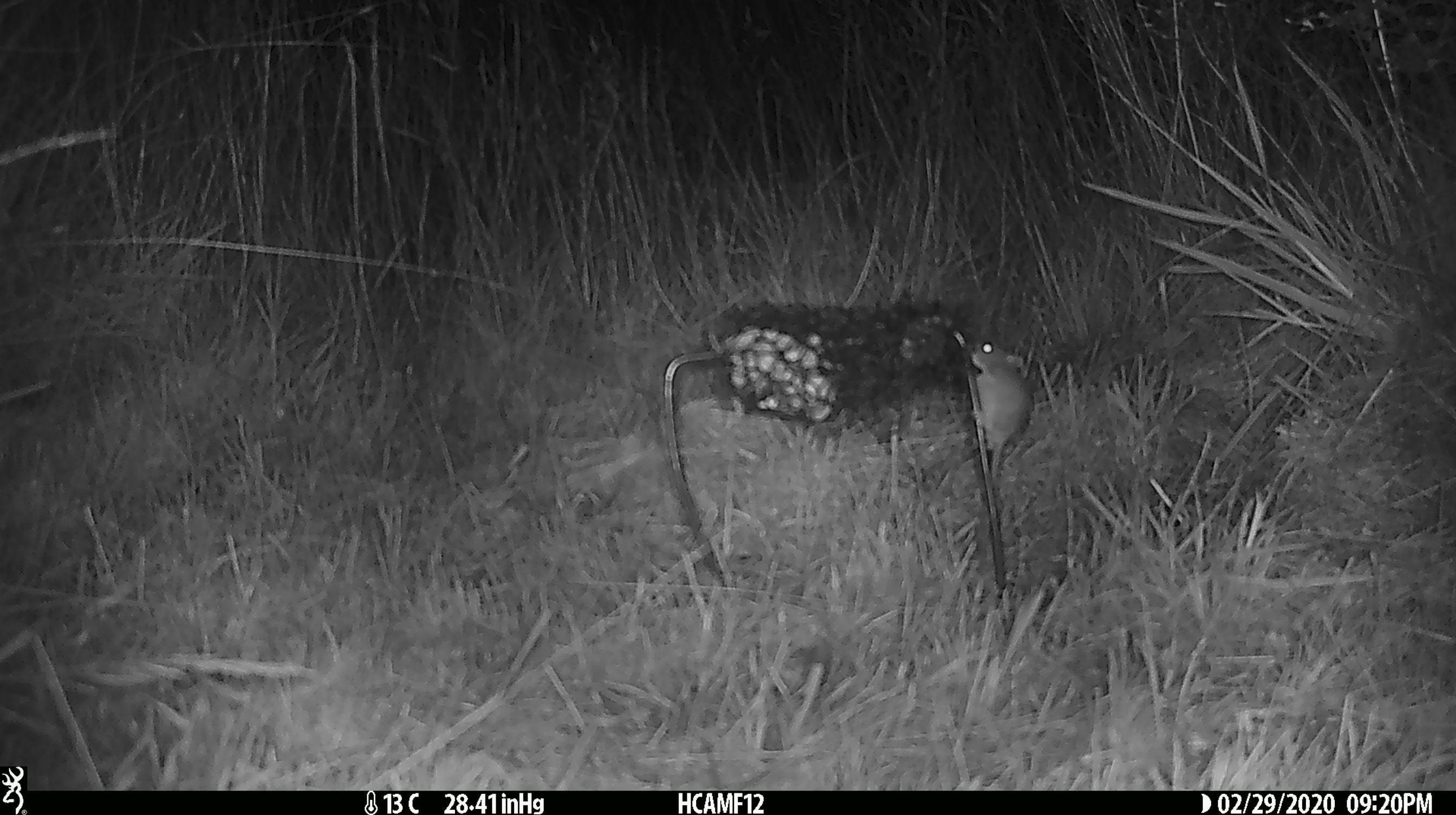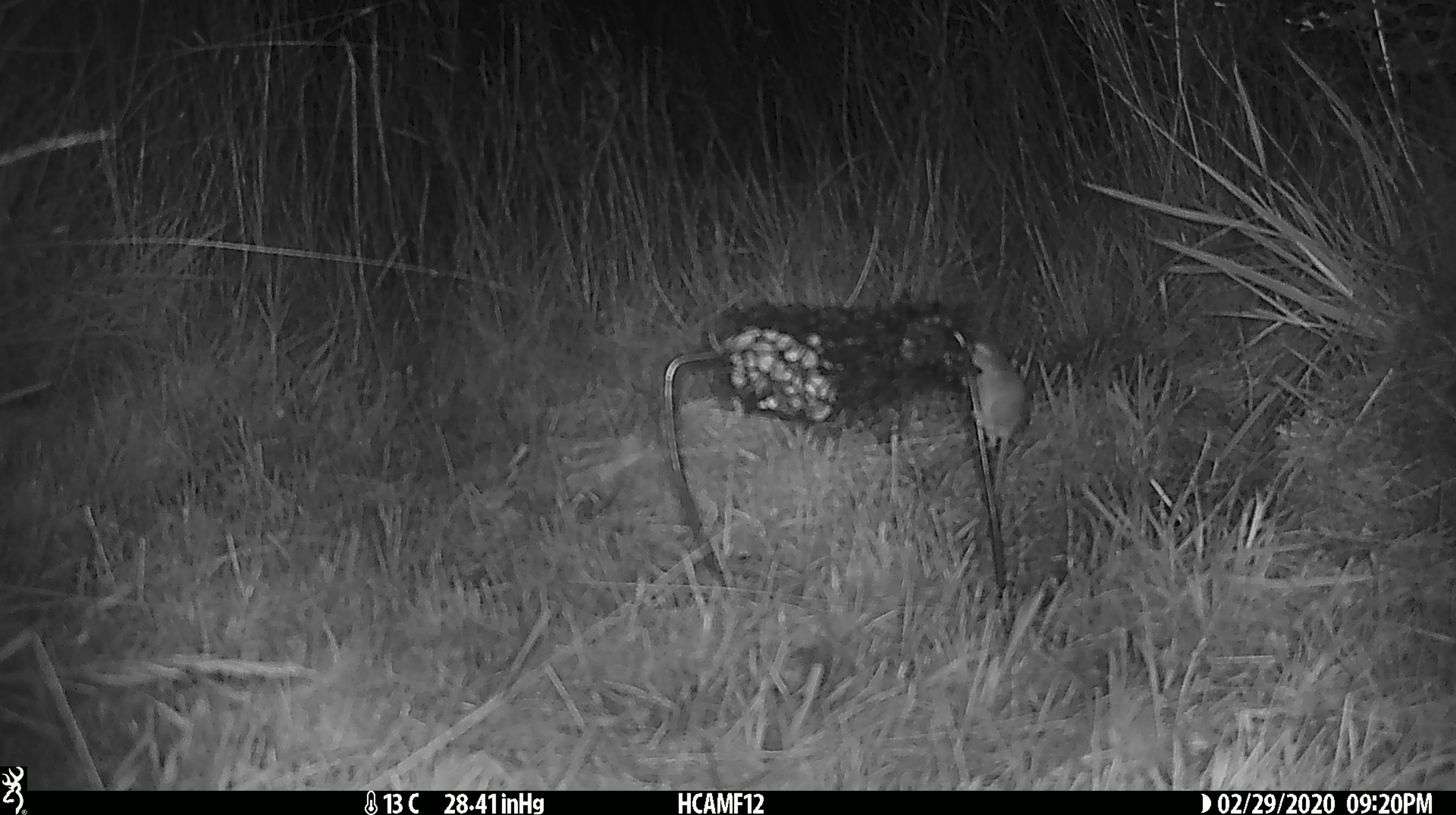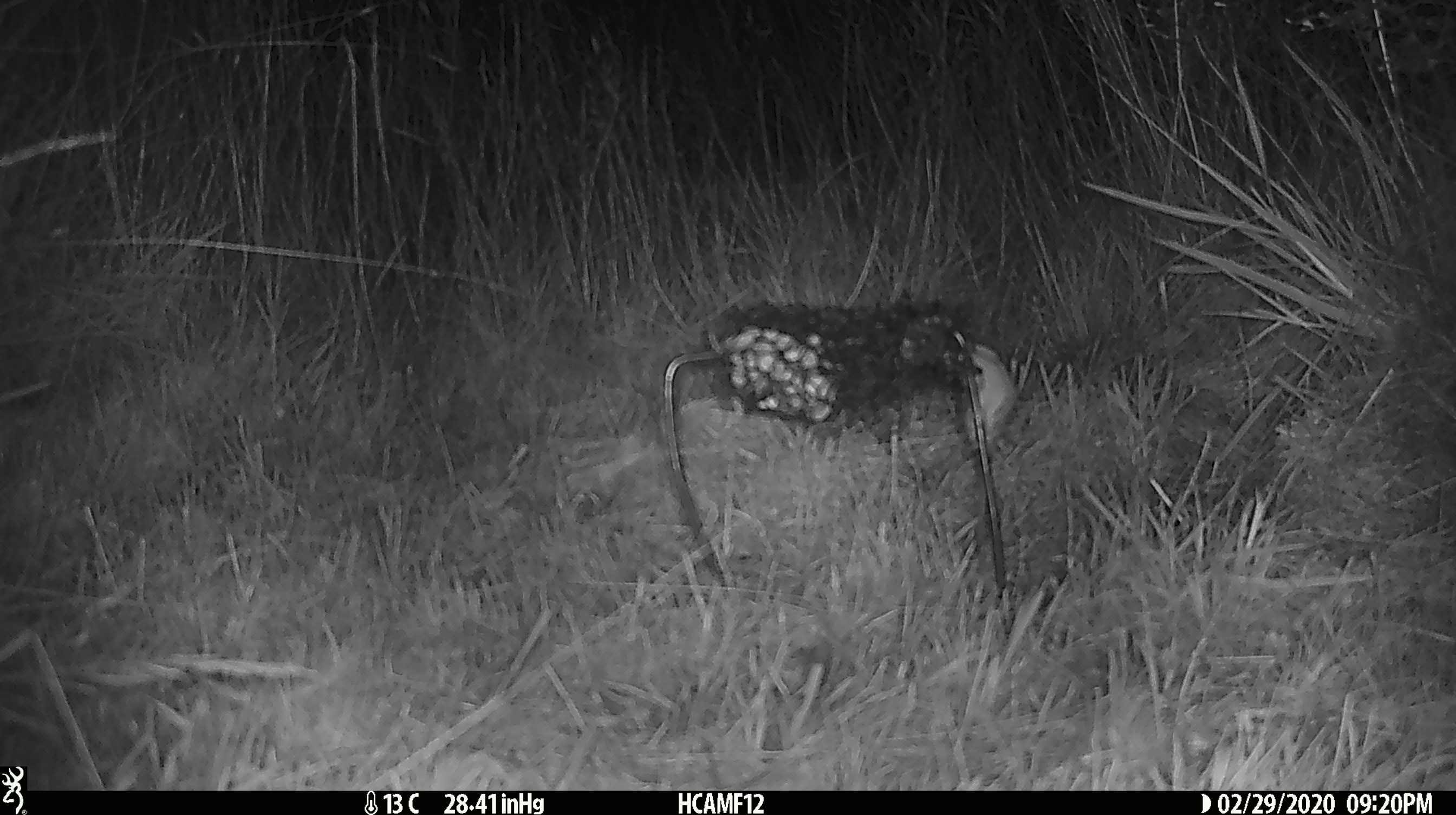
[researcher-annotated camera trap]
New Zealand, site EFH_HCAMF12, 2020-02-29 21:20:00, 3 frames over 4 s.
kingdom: Animalia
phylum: Chordata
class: Mammalia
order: Rodentia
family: Muridae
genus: Mus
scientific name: Mus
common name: mouse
Mouse (Mus).